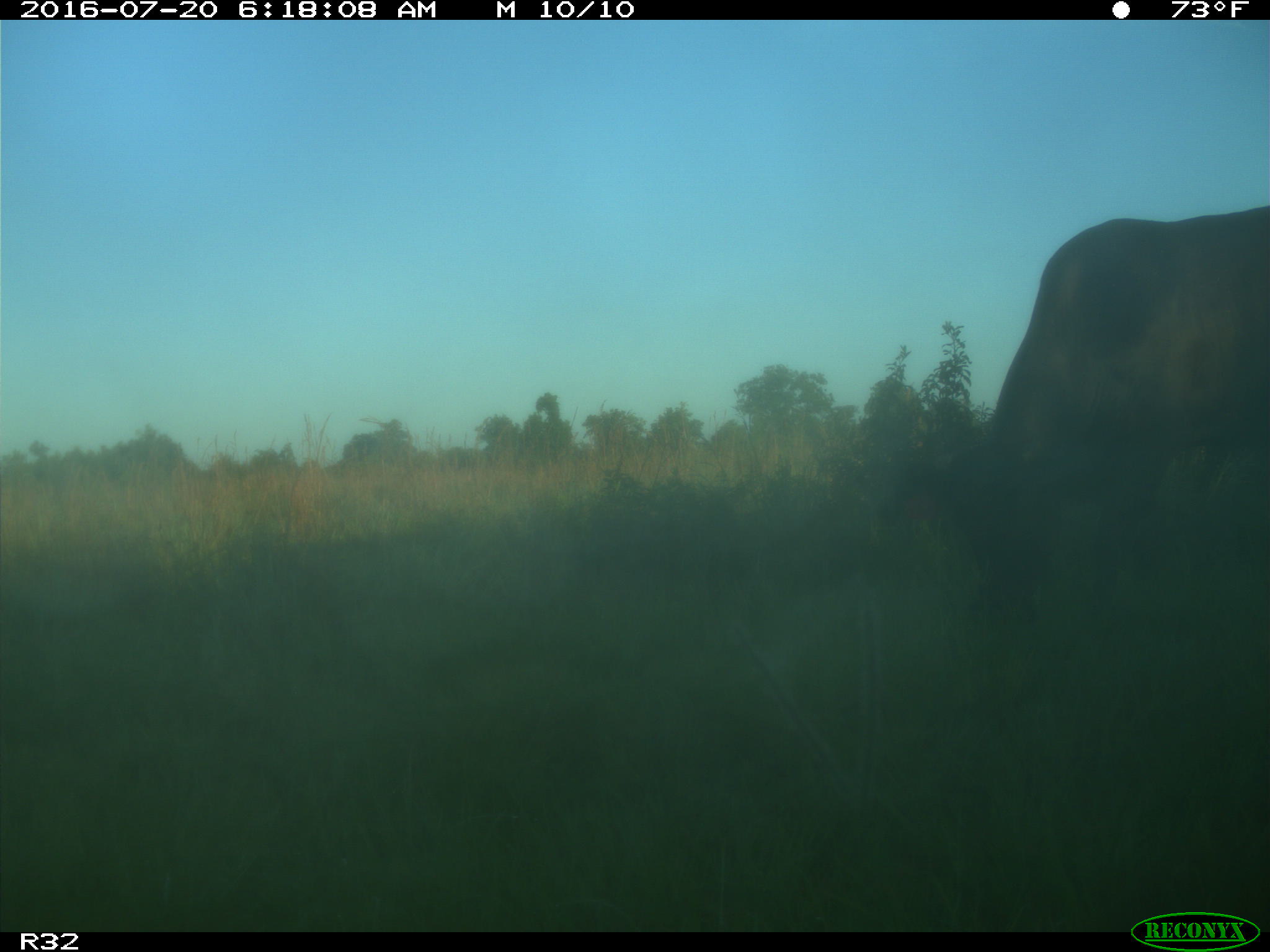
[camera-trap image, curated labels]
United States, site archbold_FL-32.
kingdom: Animalia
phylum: Chordata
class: Mammalia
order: Artiodactyla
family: Bovidae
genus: Bos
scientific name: Bos taurus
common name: domestic cow